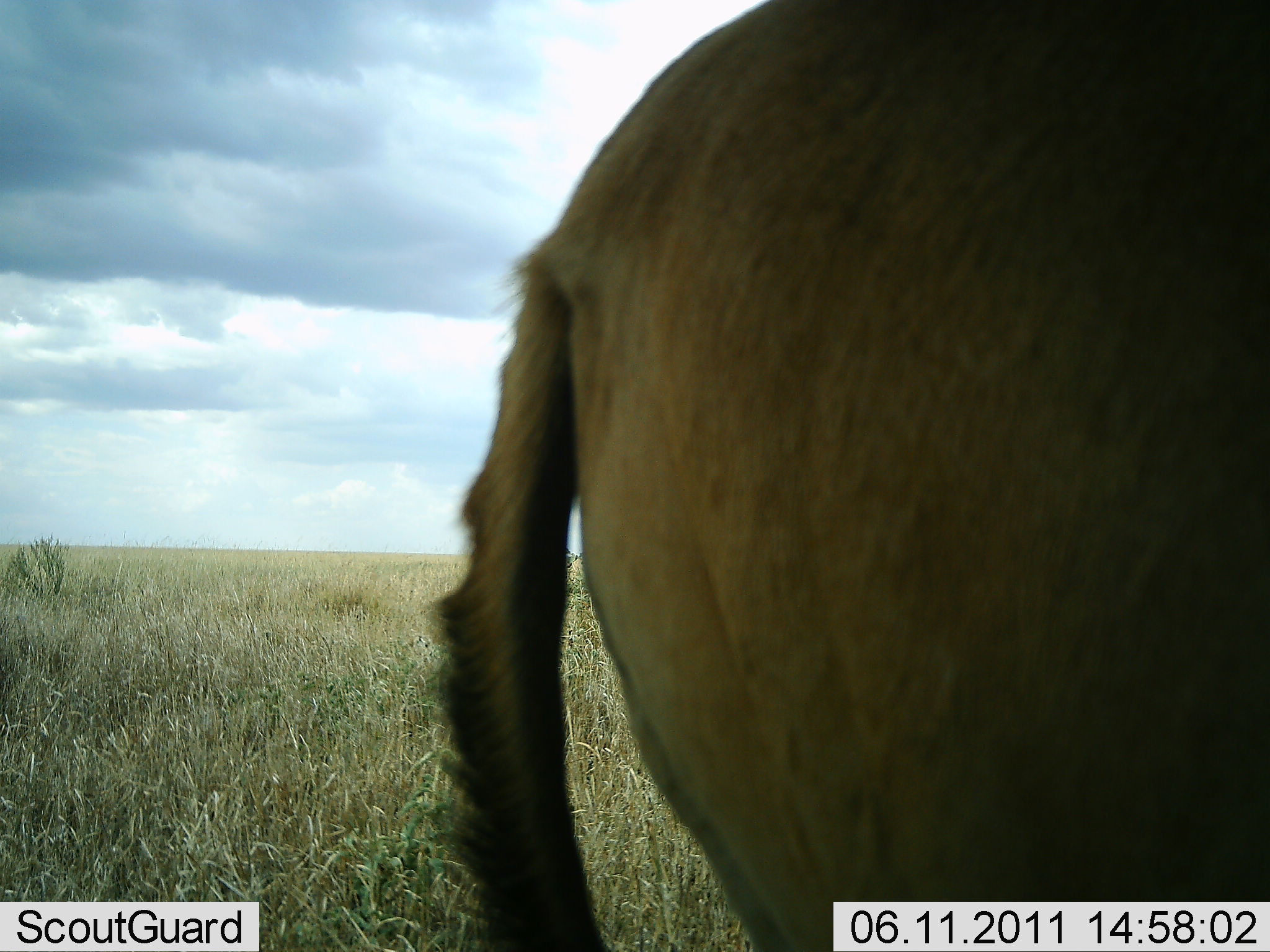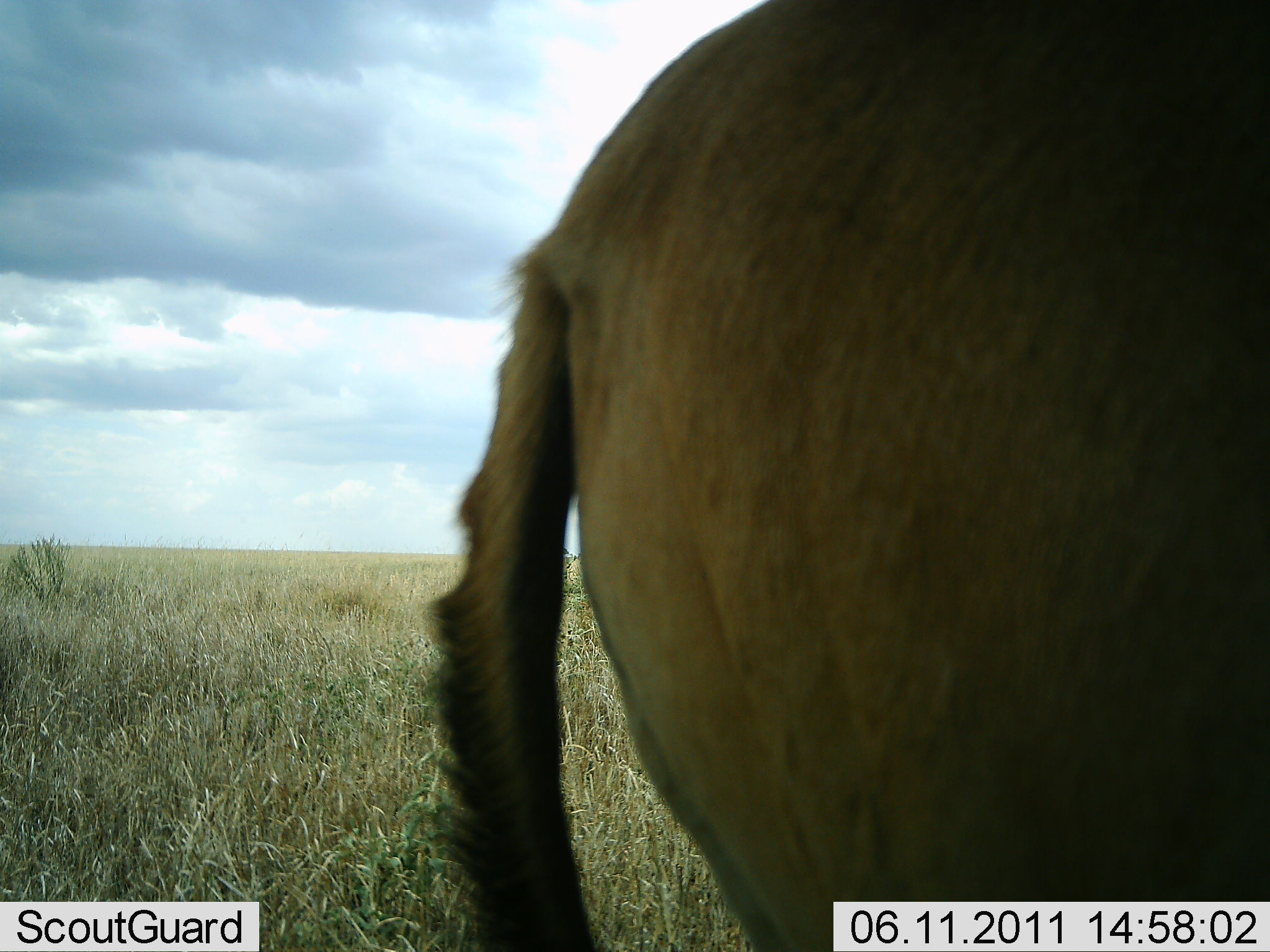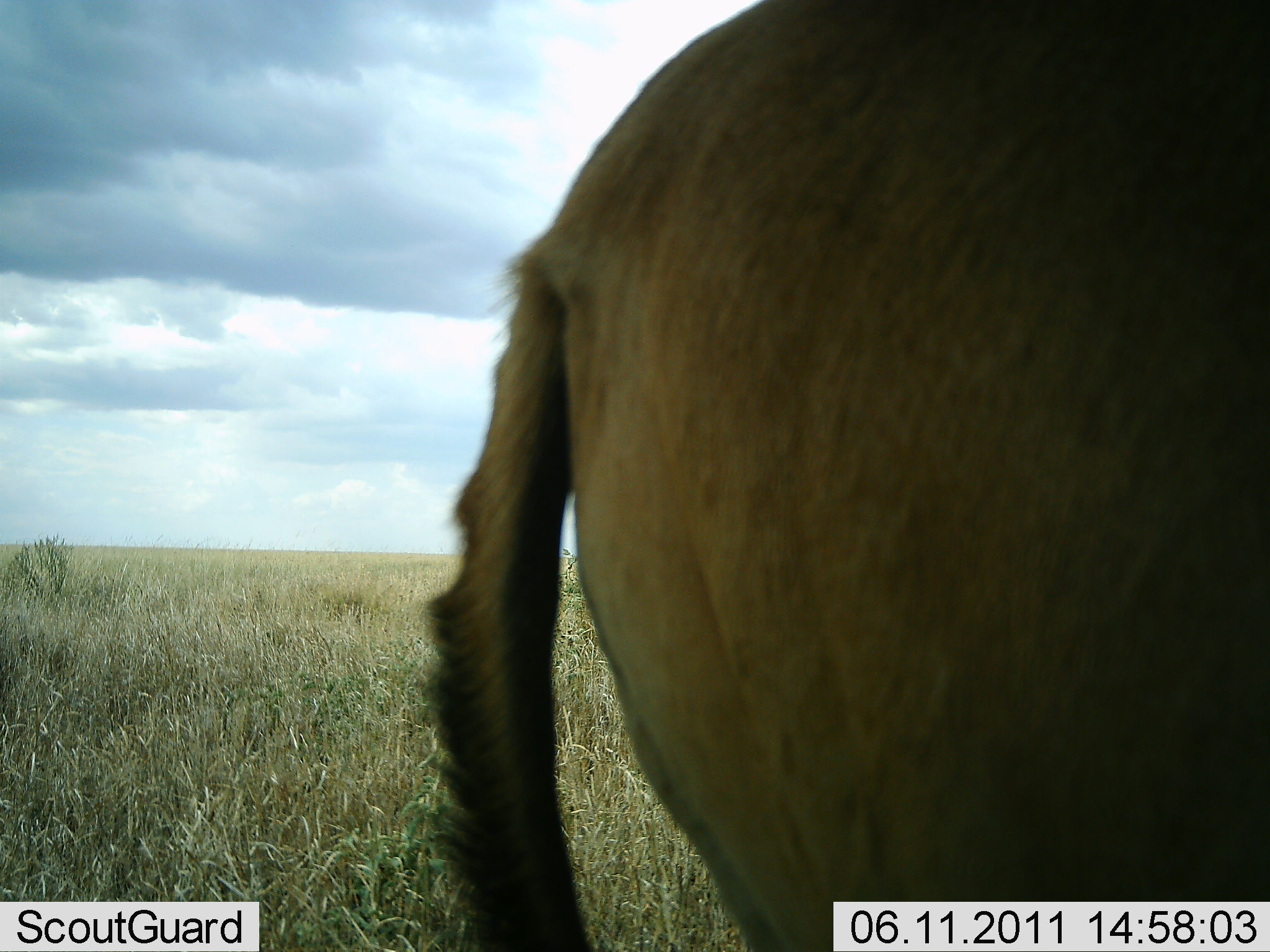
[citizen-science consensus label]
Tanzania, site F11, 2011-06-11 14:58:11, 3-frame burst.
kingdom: Animalia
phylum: Chordata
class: Mammalia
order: Artiodactyla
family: Bovidae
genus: Alcelaphus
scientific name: Alcelaphus buselaphus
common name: hartebeest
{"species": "hartebeest (Alcelaphus buselaphus)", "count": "1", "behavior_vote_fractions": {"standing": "100%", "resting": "0%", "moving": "0%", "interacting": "0%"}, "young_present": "0%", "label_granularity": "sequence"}